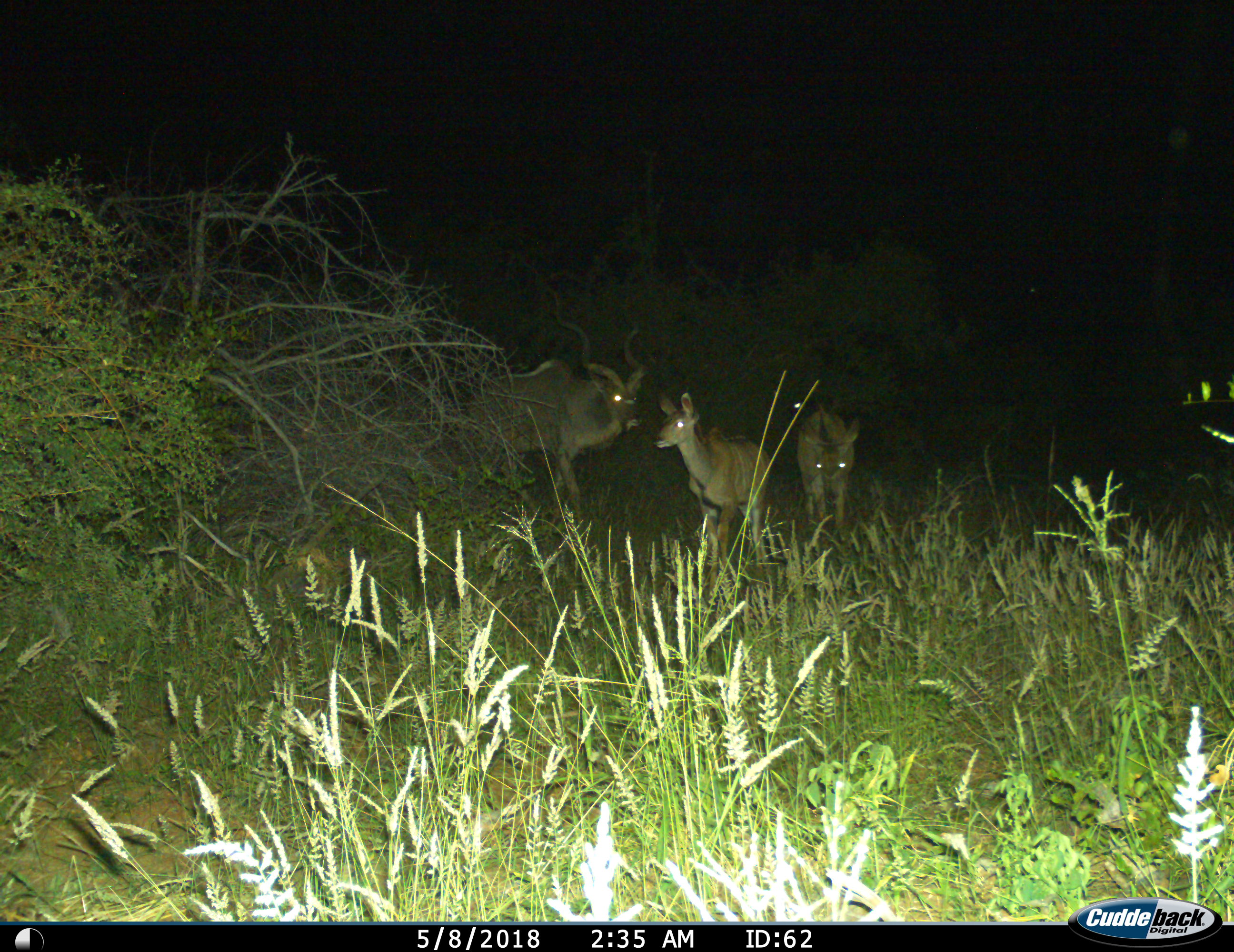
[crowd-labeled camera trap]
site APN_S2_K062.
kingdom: Animalia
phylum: Chordata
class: Mammalia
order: Artiodactyla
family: Bovidae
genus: Tragelaphus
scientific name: Tragelaphus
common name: kudu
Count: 3.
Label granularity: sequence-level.